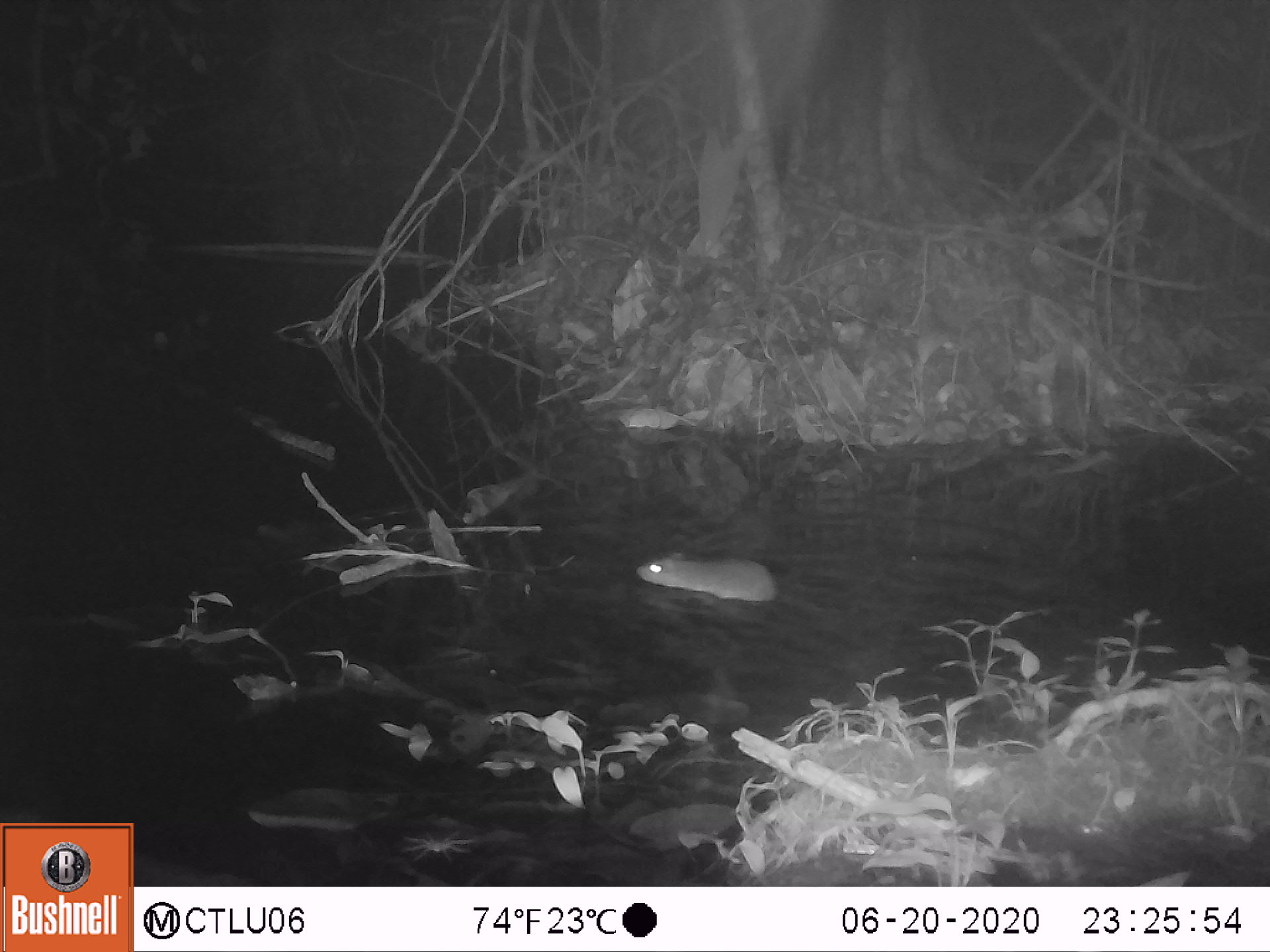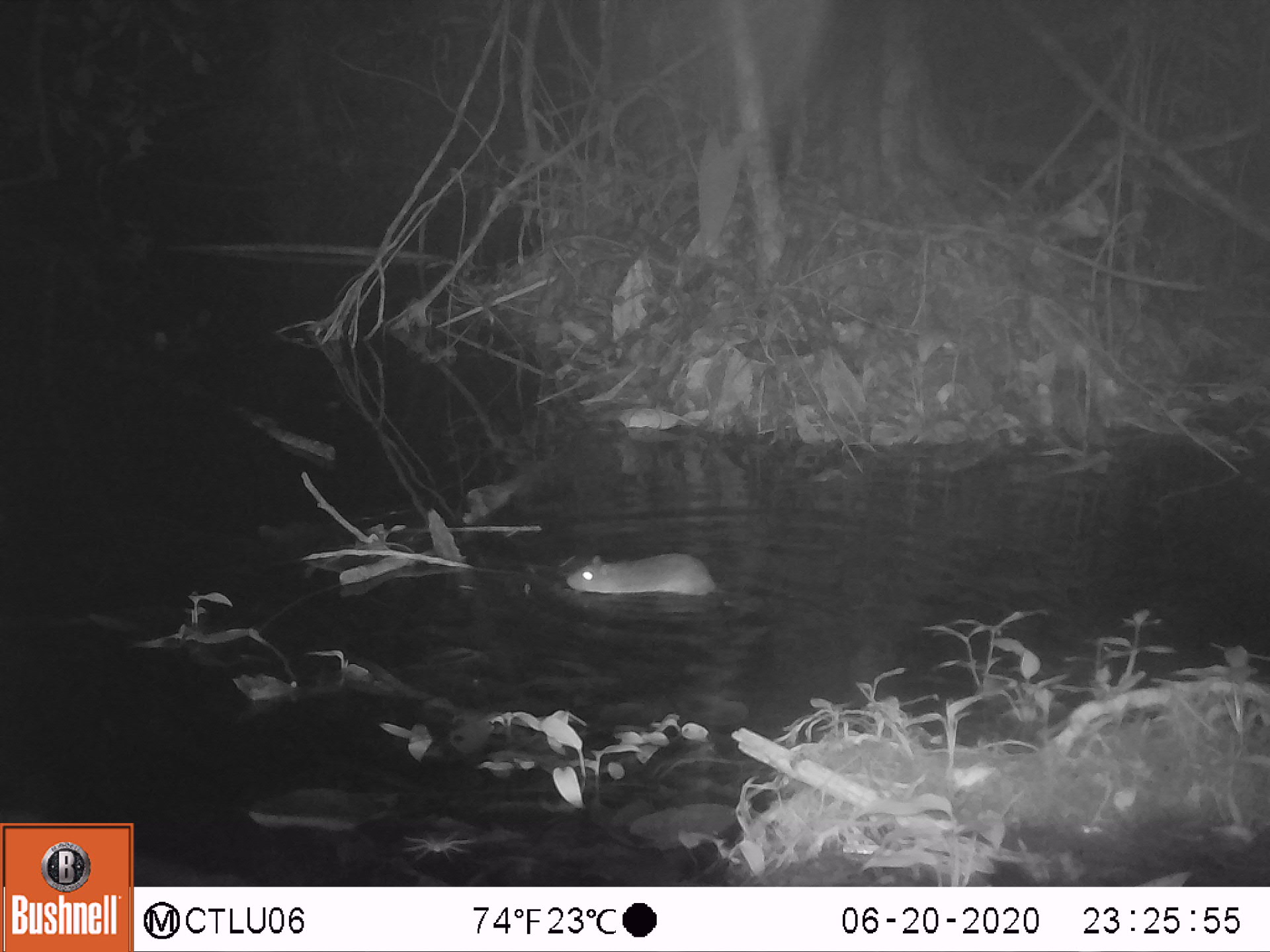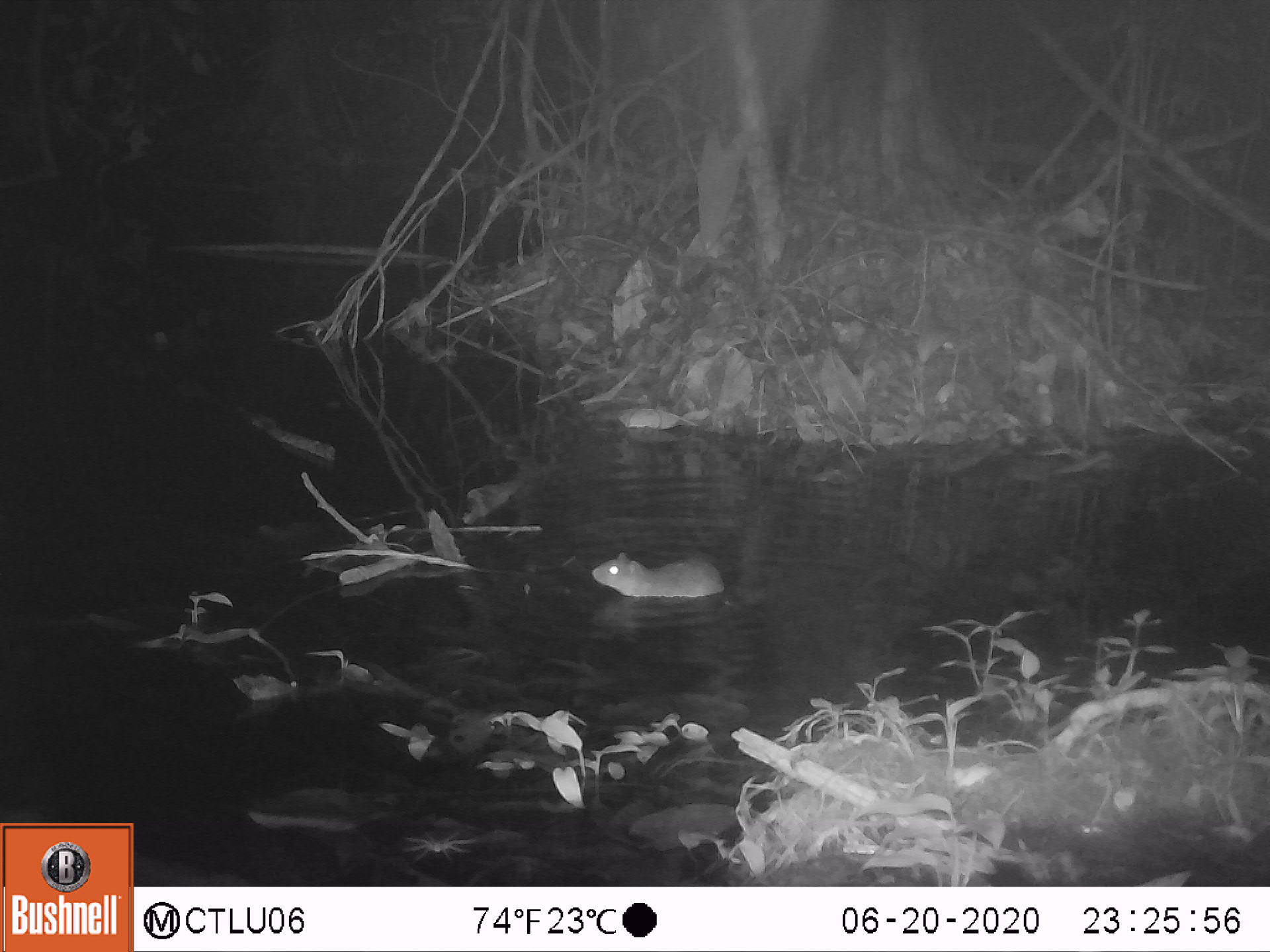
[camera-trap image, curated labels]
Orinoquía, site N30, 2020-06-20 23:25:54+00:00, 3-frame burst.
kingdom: Animalia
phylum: Chordata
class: Mammalia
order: Rodentia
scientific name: Rodentia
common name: rodent